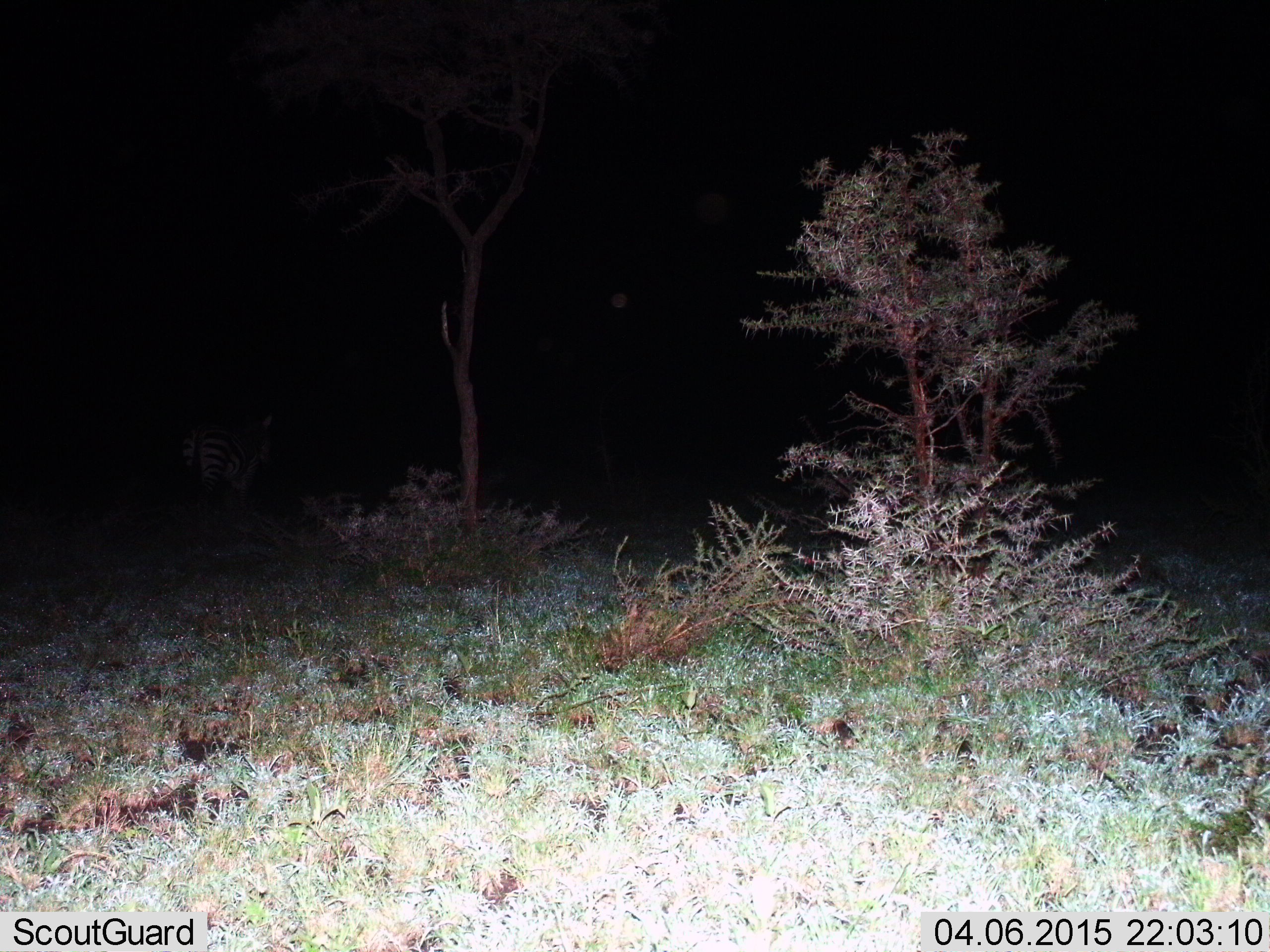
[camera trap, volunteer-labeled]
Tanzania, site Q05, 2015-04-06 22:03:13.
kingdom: Animalia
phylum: Chordata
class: Mammalia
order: Perissodactyla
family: Equidae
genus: Equus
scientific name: Equus quagga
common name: plains zebra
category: zebra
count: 1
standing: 70%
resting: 0%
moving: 30%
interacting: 0%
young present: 0%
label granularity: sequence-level